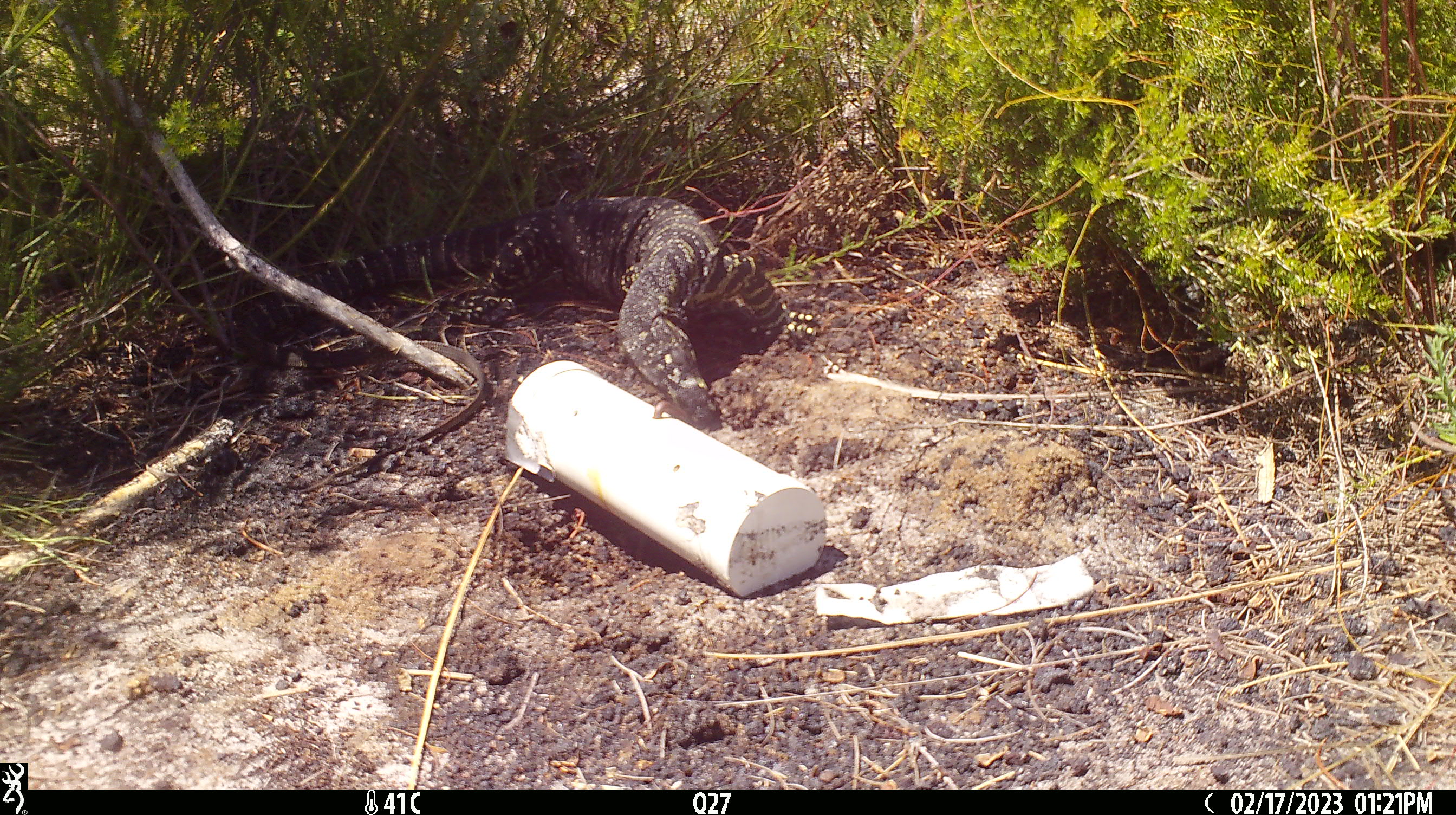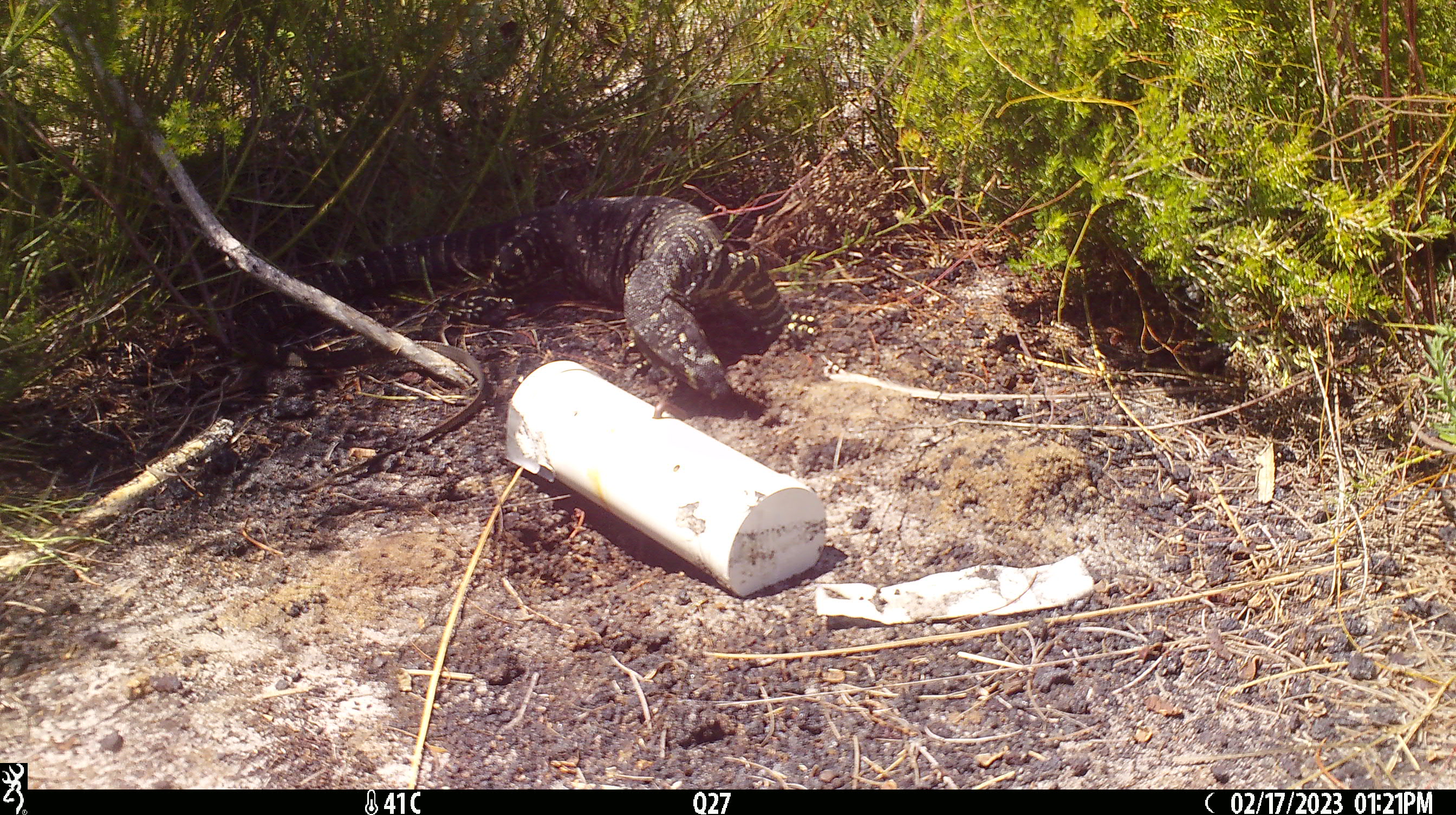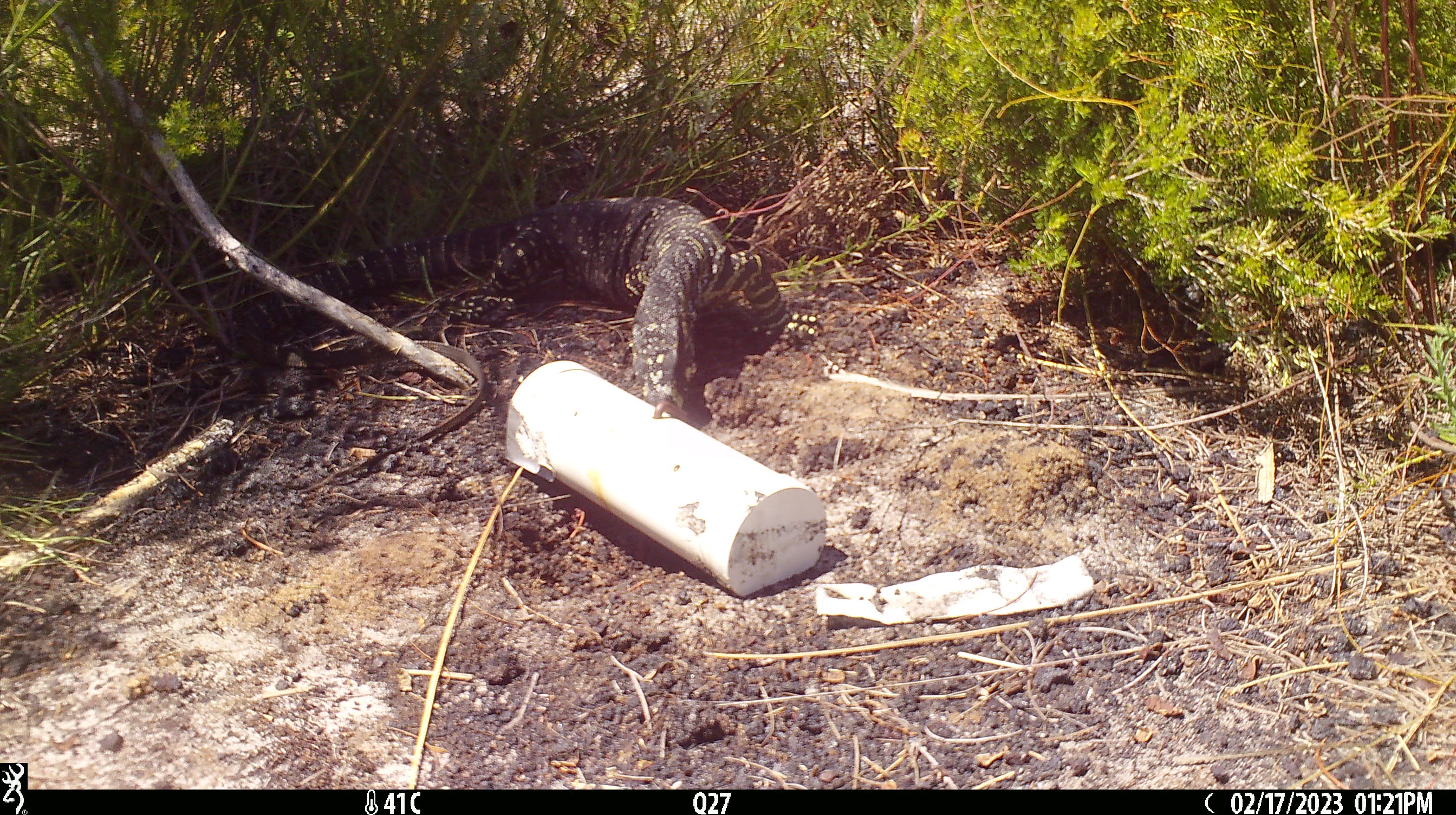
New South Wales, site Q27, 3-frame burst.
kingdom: Animalia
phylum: Chordata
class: Reptilia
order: Squamata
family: Varanidae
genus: Varanus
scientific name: Varanus varius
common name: lace monitor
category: goanna